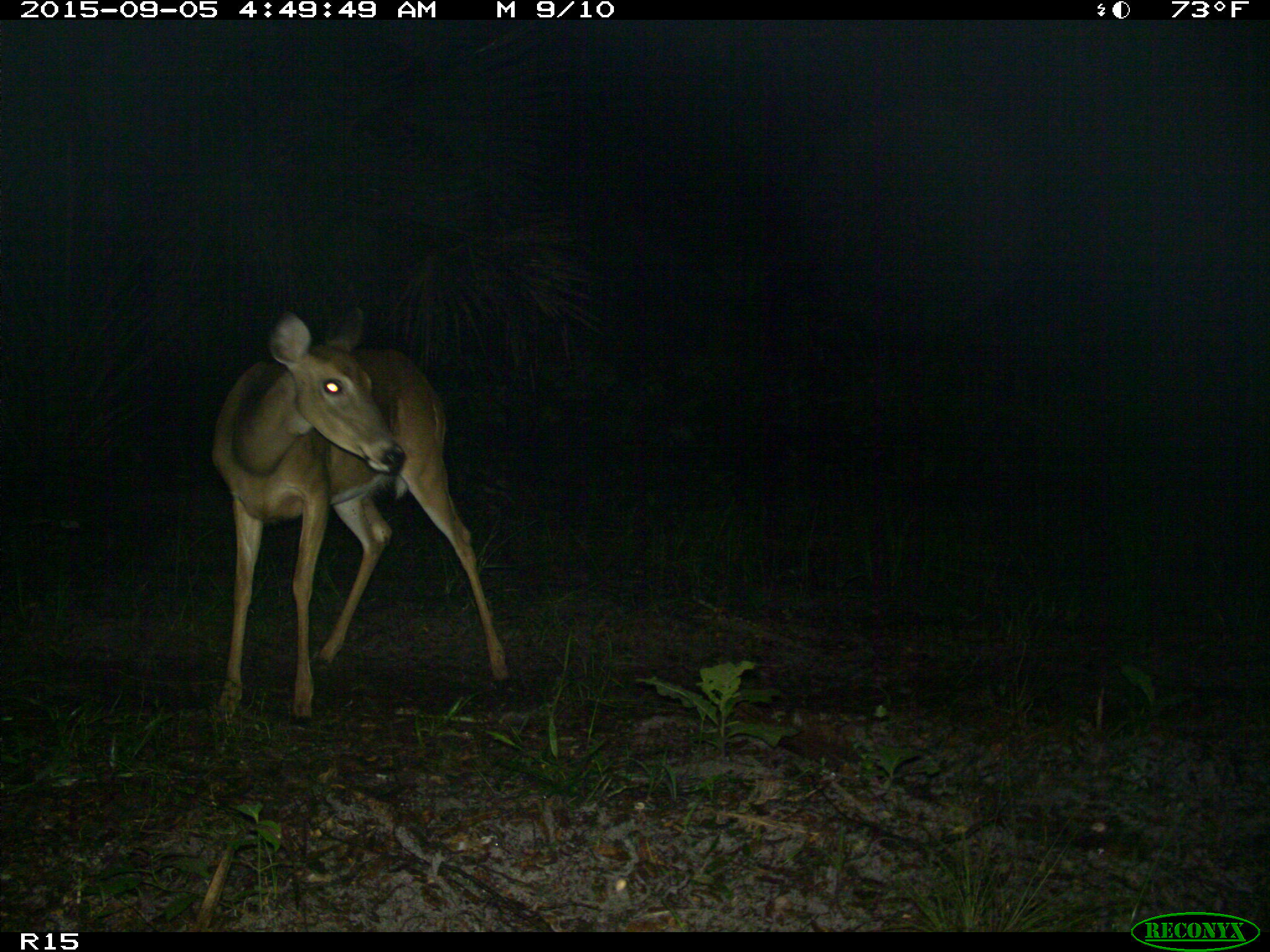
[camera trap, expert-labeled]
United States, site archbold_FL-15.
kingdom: Animalia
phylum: Chordata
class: Mammalia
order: Artiodactyla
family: Cervidae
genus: Odocoileus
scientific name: Odocoileus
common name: deer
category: unidentified deer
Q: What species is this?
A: Unidentified deer (deer) (Odocoileus).